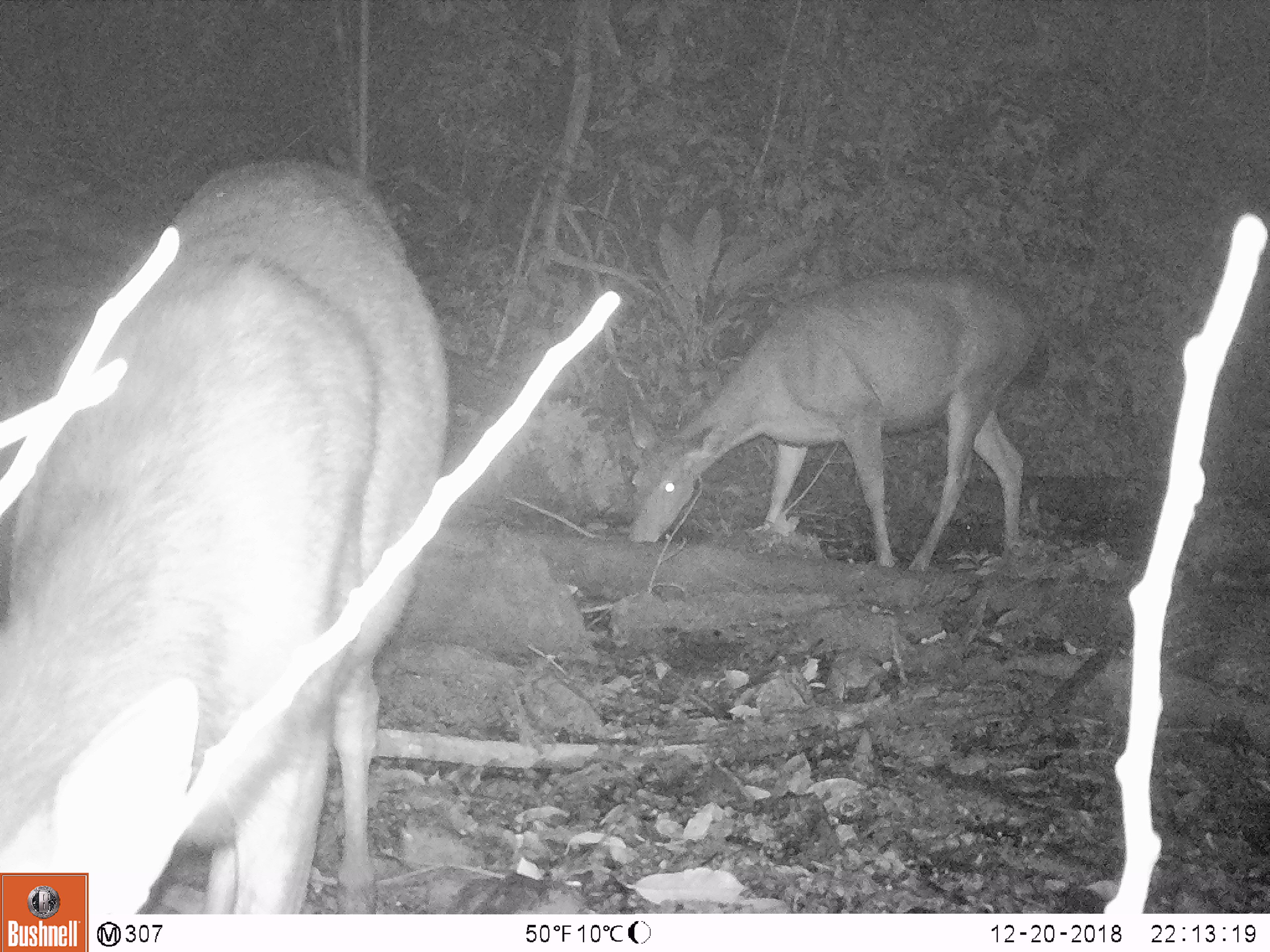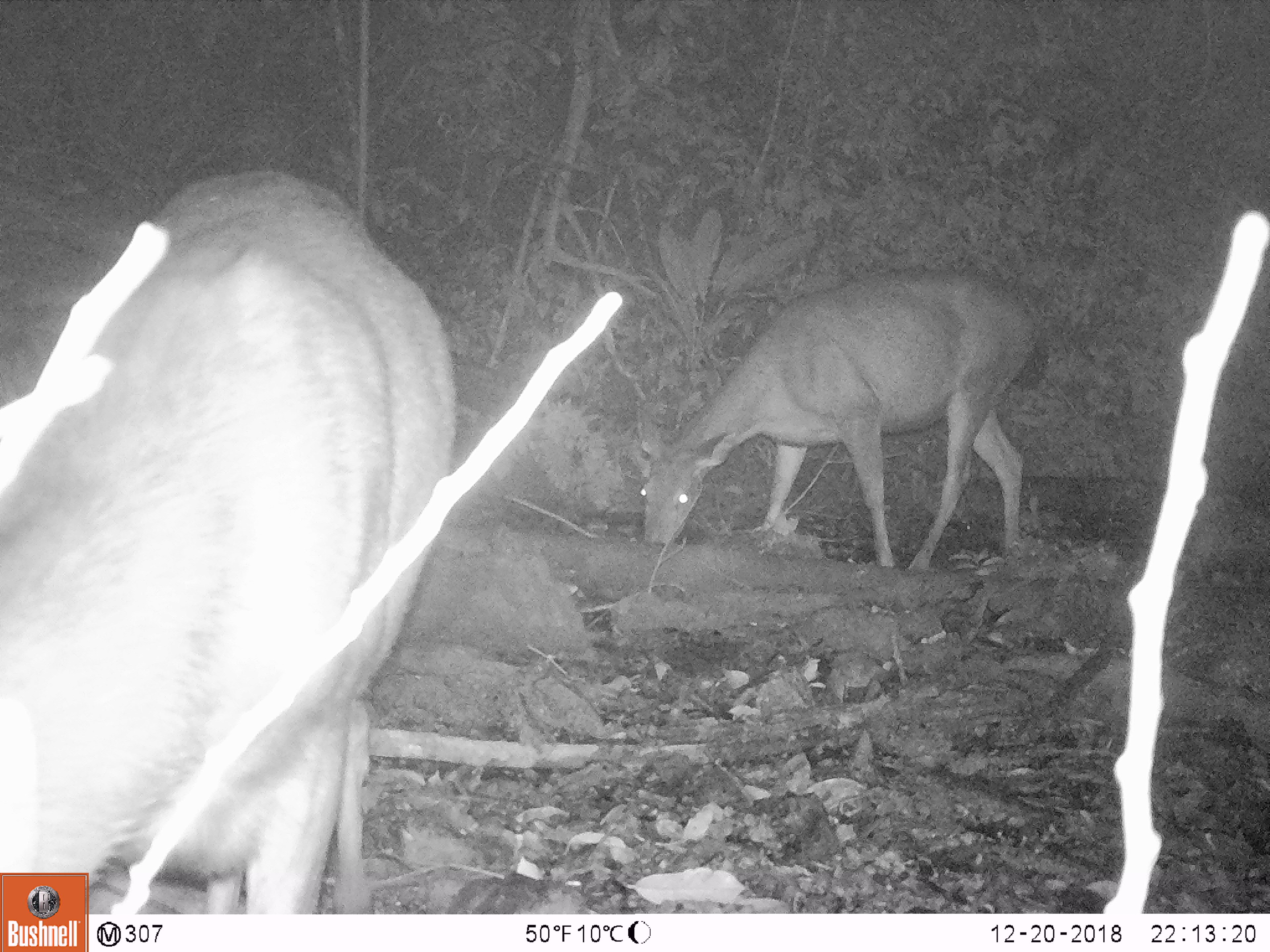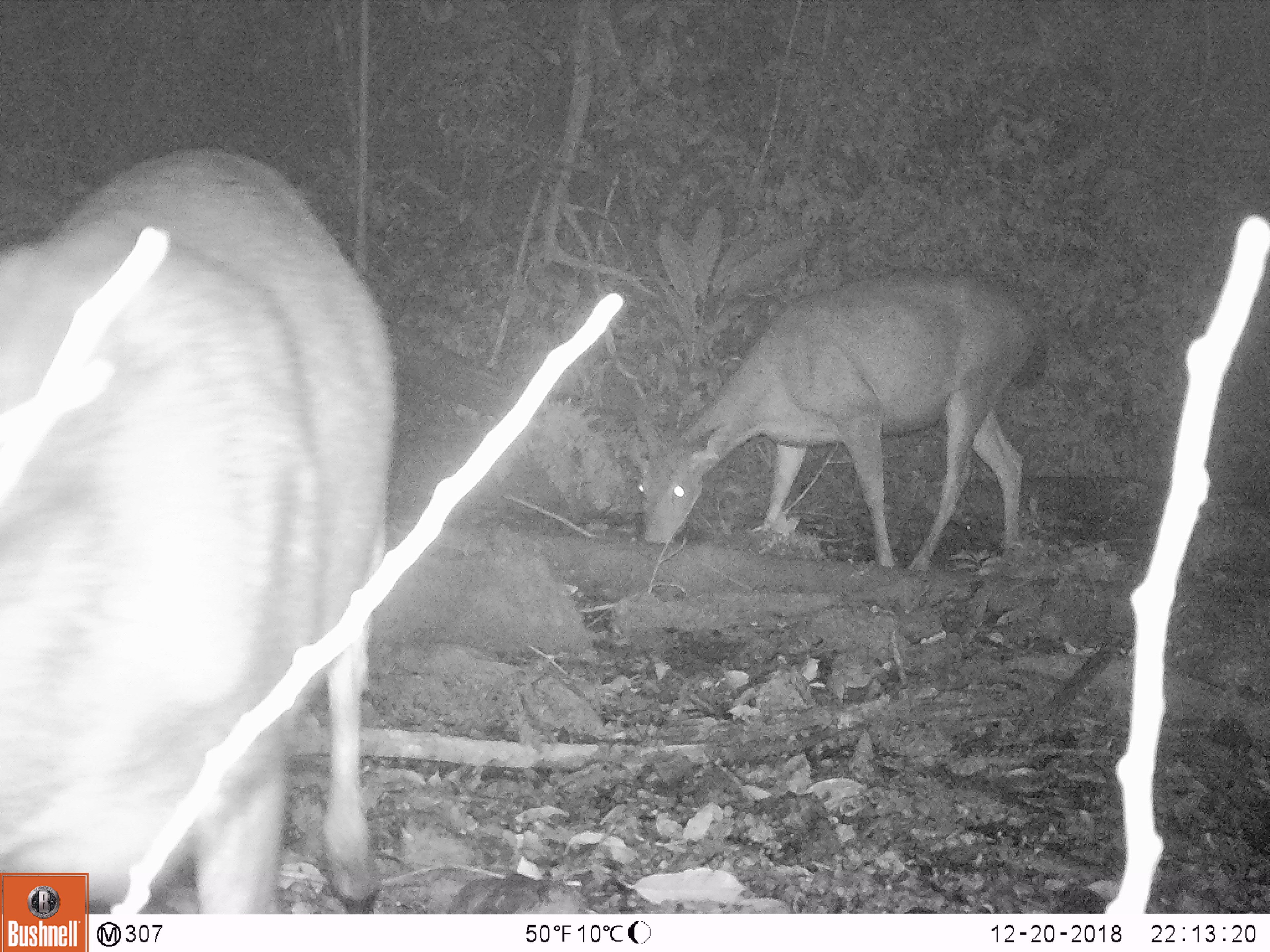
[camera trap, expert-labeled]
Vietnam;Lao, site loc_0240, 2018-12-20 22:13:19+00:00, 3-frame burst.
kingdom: Animalia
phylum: Chordata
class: Mammalia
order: Artiodactyla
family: Cervidae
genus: Rusa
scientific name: Rusa unicolor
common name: sambar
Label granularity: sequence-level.